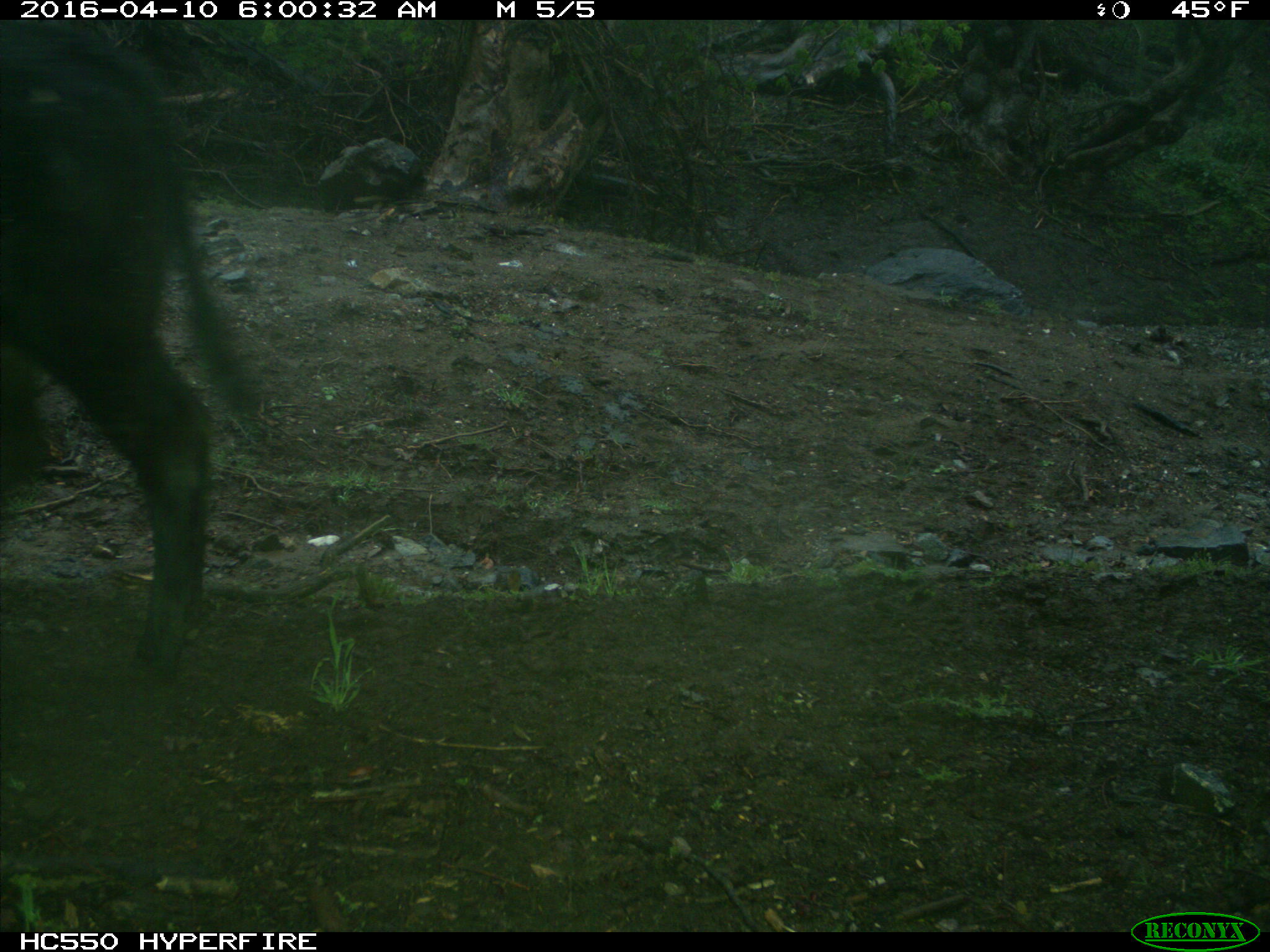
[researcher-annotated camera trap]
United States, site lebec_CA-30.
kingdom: Animalia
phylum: Chordata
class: Mammalia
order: Artiodactyla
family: Bovidae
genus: Bos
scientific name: Bos taurus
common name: domestic cow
Bos taurus (domestic cow).